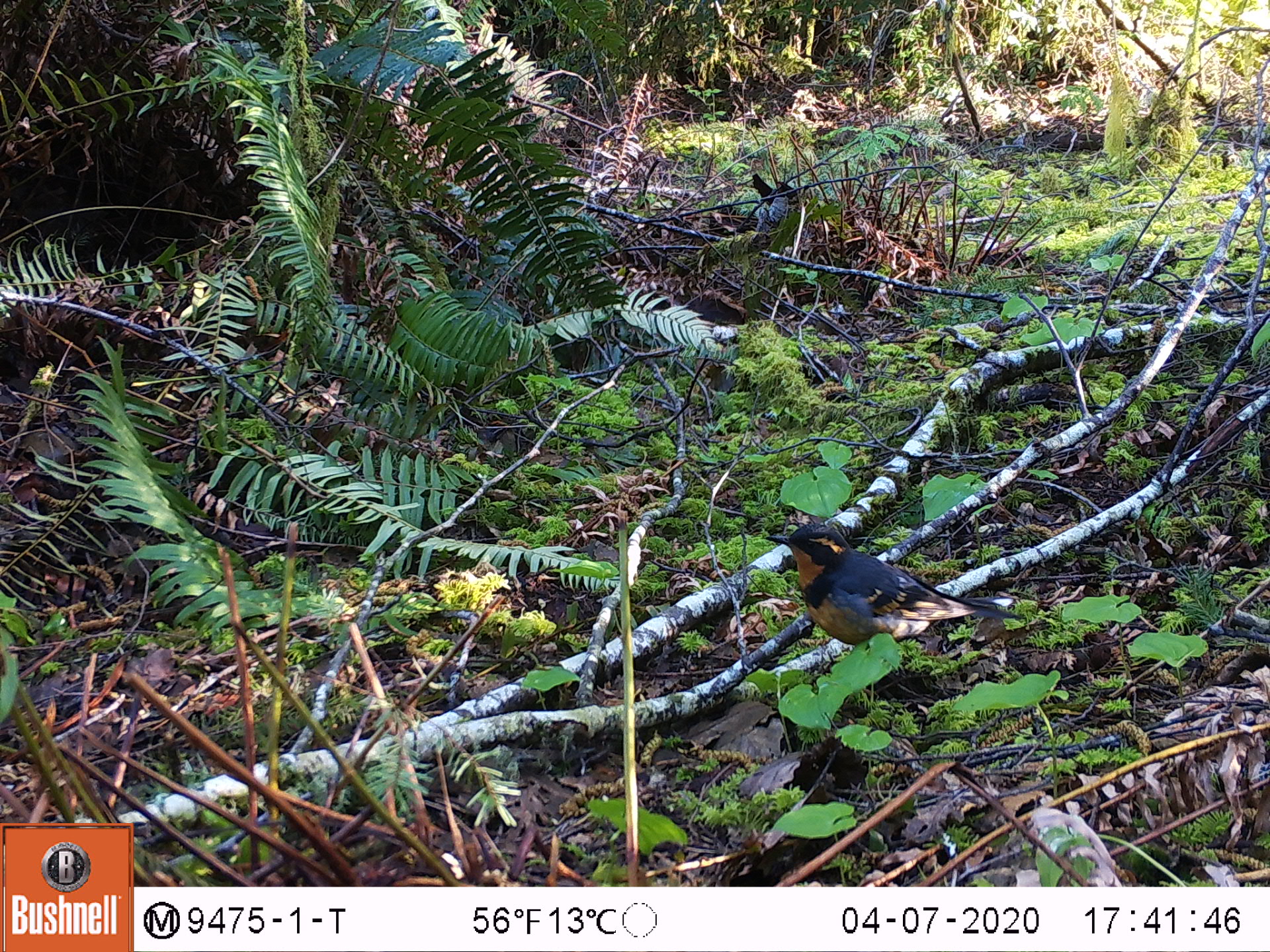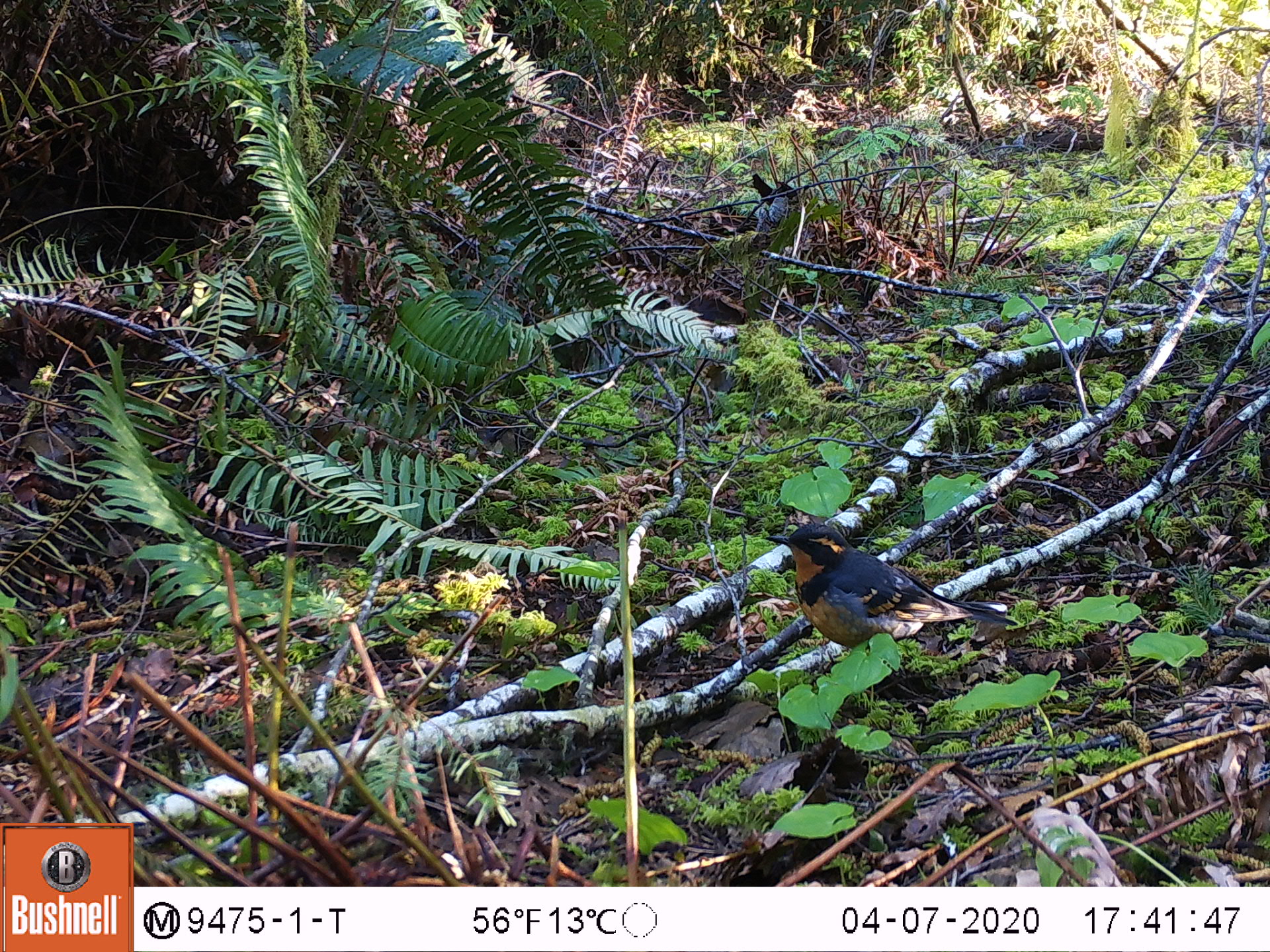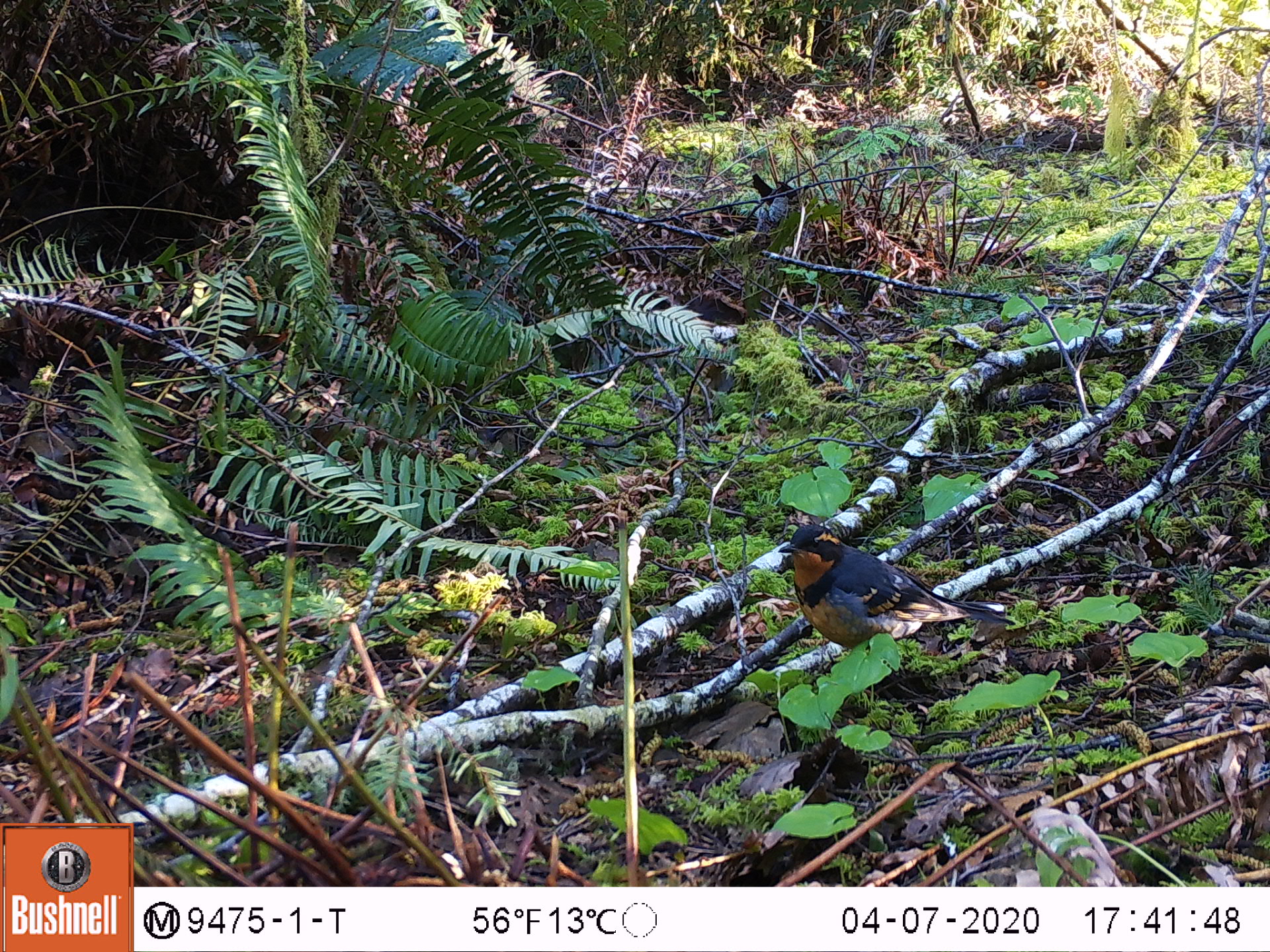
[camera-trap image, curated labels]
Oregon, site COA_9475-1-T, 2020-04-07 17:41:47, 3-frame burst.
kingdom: Animalia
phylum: Chordata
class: Aves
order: Passeriformes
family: Turdidae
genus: Ixoreus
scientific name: Ixoreus naevius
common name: varied thrush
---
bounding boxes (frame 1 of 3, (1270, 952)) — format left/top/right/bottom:
varied thrush: 766/517/999/664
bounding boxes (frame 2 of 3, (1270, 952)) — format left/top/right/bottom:
varied thrush: 768/517/976/662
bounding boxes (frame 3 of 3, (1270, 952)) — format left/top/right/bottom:
varied thrush: 777/524/999/653